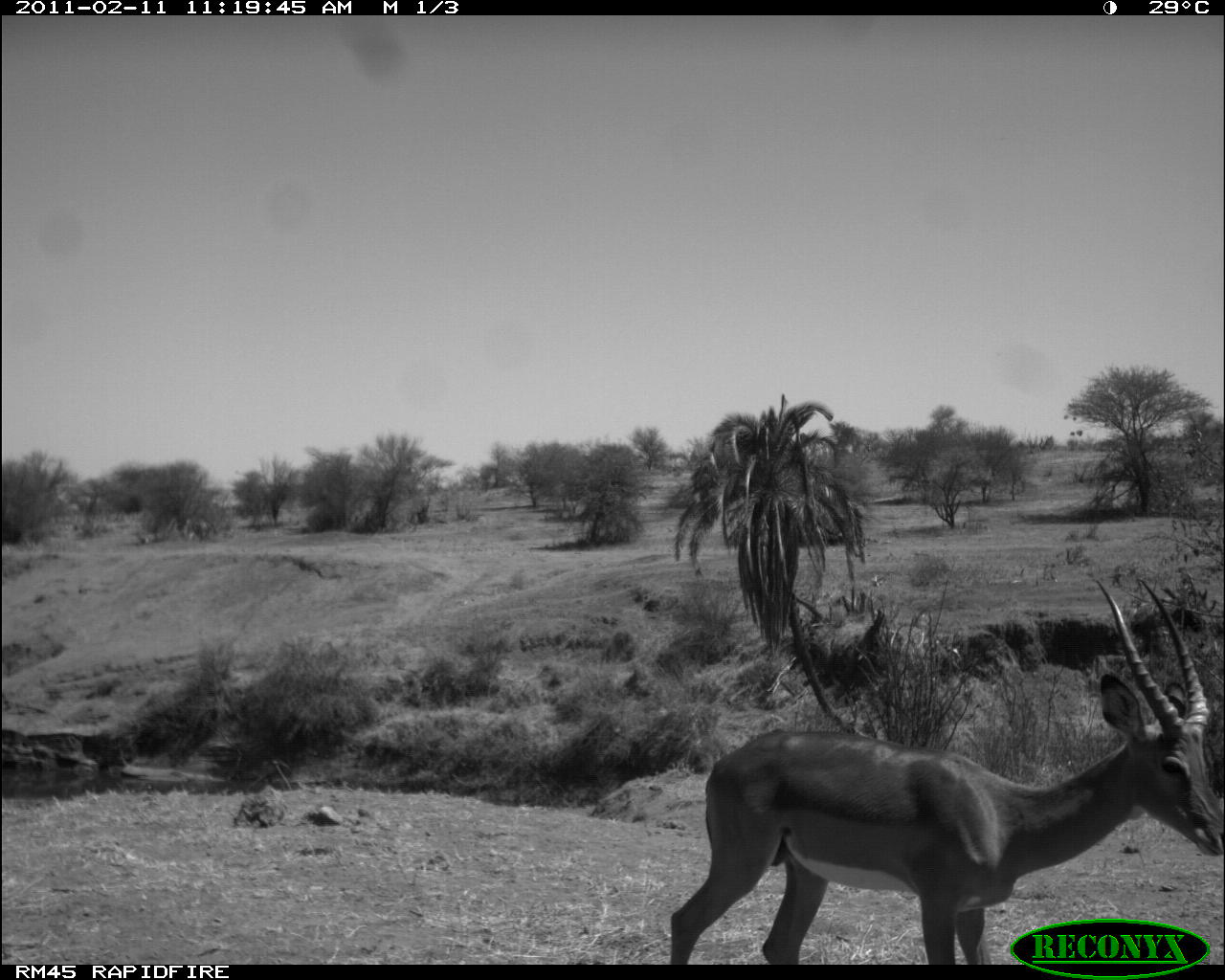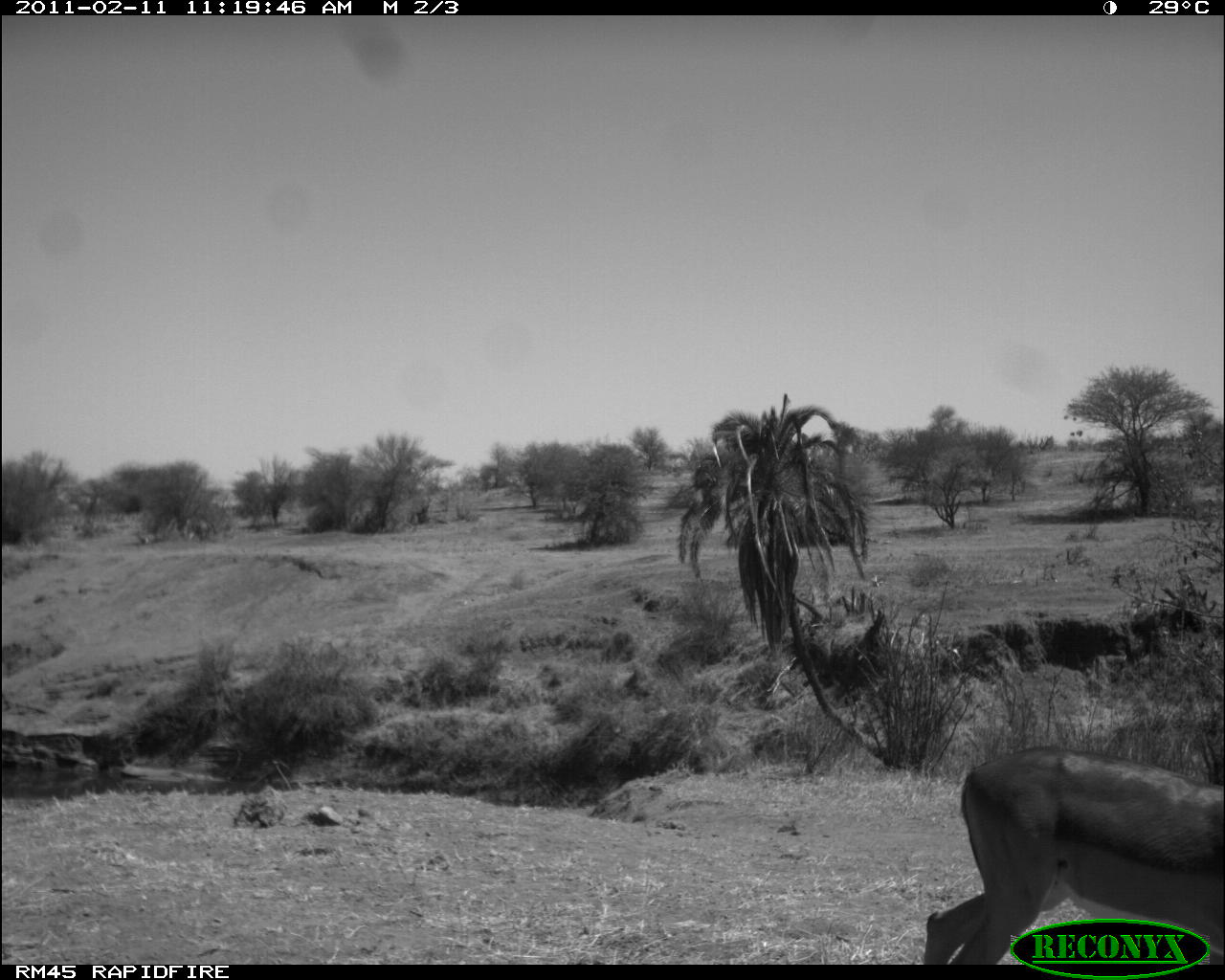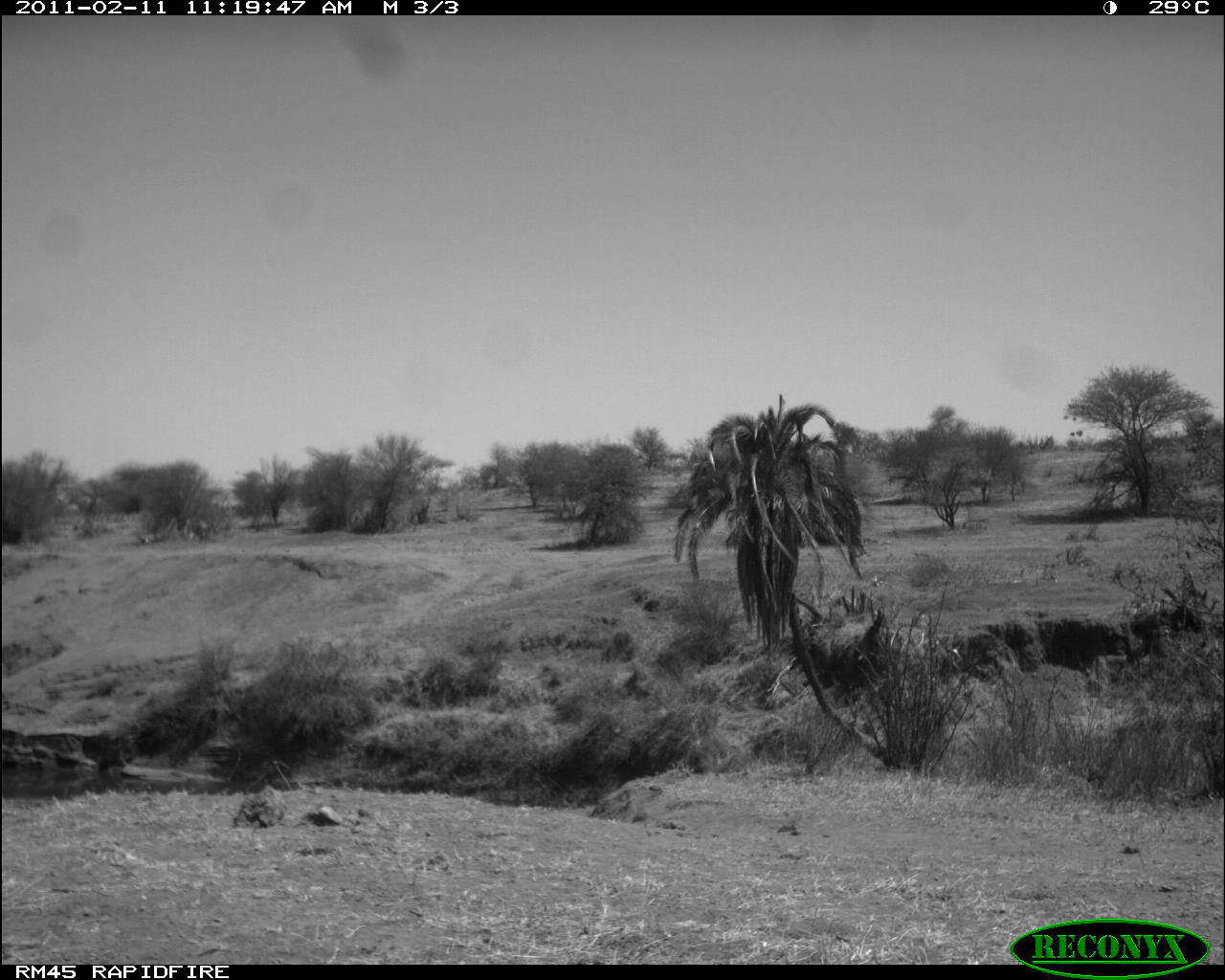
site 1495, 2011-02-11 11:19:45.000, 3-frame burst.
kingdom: Animalia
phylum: Chordata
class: Mammalia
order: Artiodactyla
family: Bovidae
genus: Aepyceros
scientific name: Aepyceros melampus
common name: impala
Aepyceros melampus (impala), count 1.